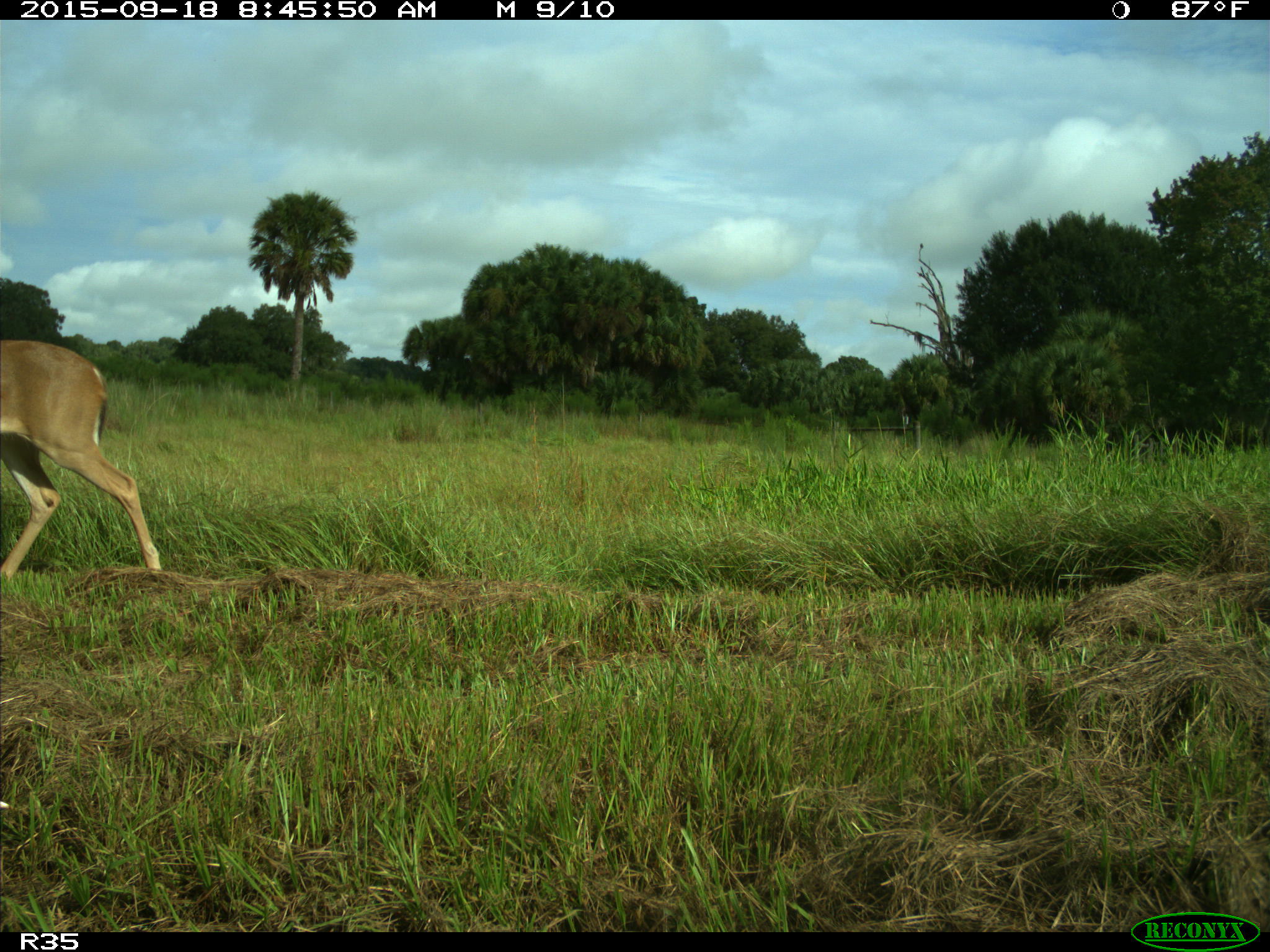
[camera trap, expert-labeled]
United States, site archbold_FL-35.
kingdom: Animalia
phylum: Chordata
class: Mammalia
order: Artiodactyla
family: Cervidae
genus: Odocoileus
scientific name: Odocoileus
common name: deer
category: unidentified deer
Unidentified deer (deer) (Odocoileus).